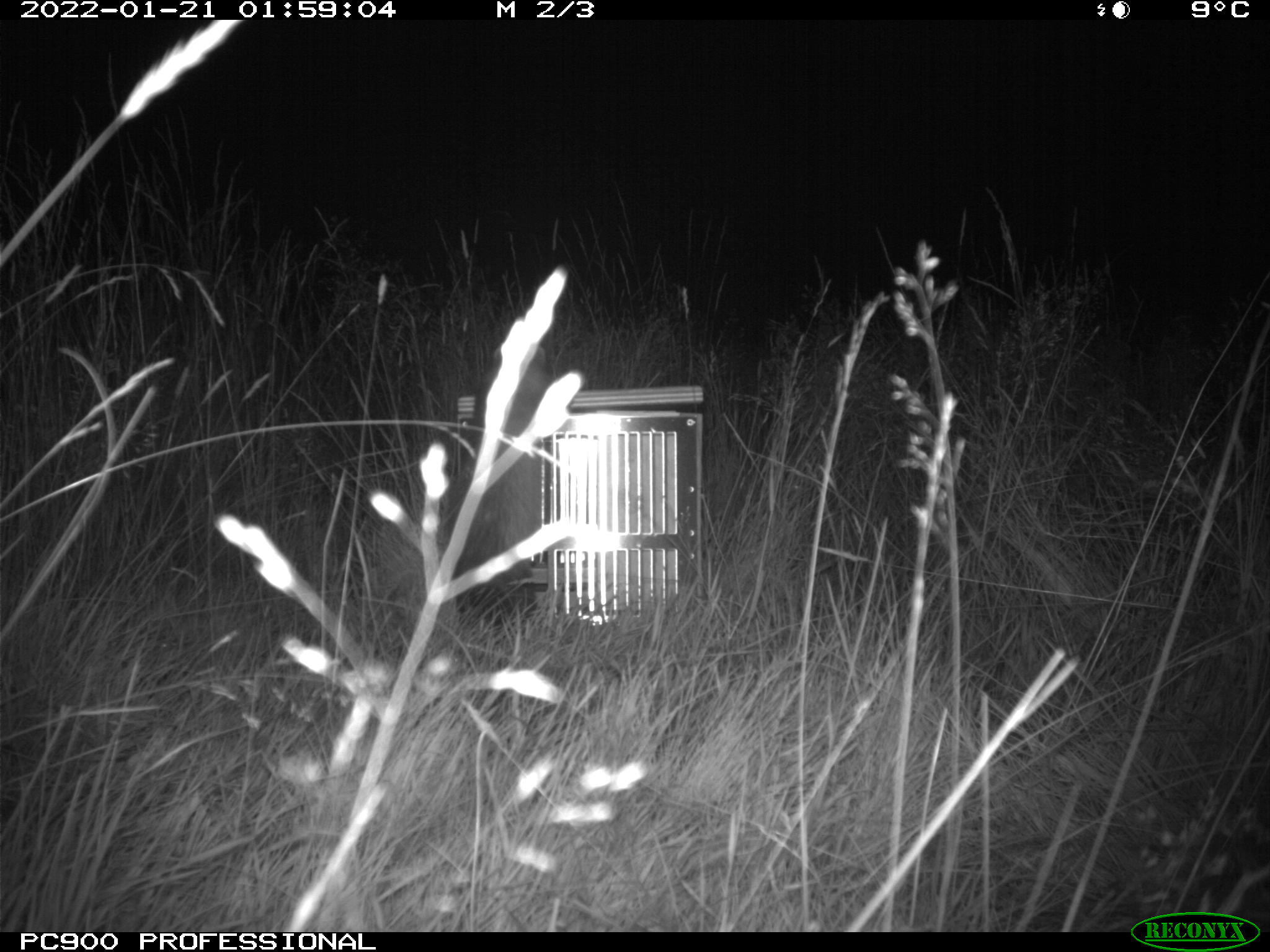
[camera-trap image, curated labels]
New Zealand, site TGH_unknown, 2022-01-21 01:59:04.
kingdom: Animalia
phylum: Chordata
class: Mammalia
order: Carnivora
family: Mustelidae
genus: Mustela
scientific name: Mustela furo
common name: ferret